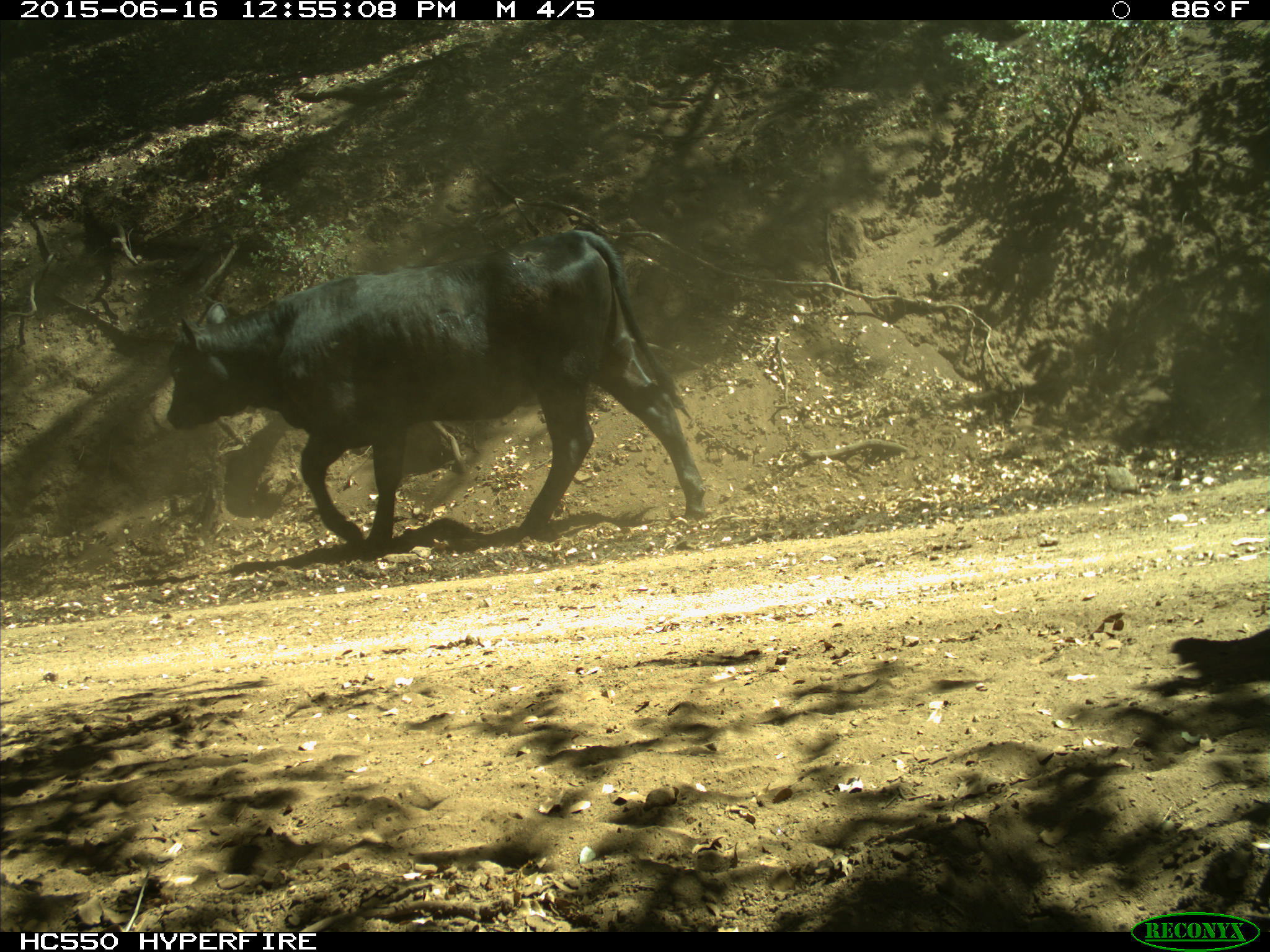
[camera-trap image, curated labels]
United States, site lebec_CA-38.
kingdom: Animalia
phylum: Chordata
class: Mammalia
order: Artiodactyla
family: Bovidae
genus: Bos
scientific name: Bos taurus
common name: domestic cow